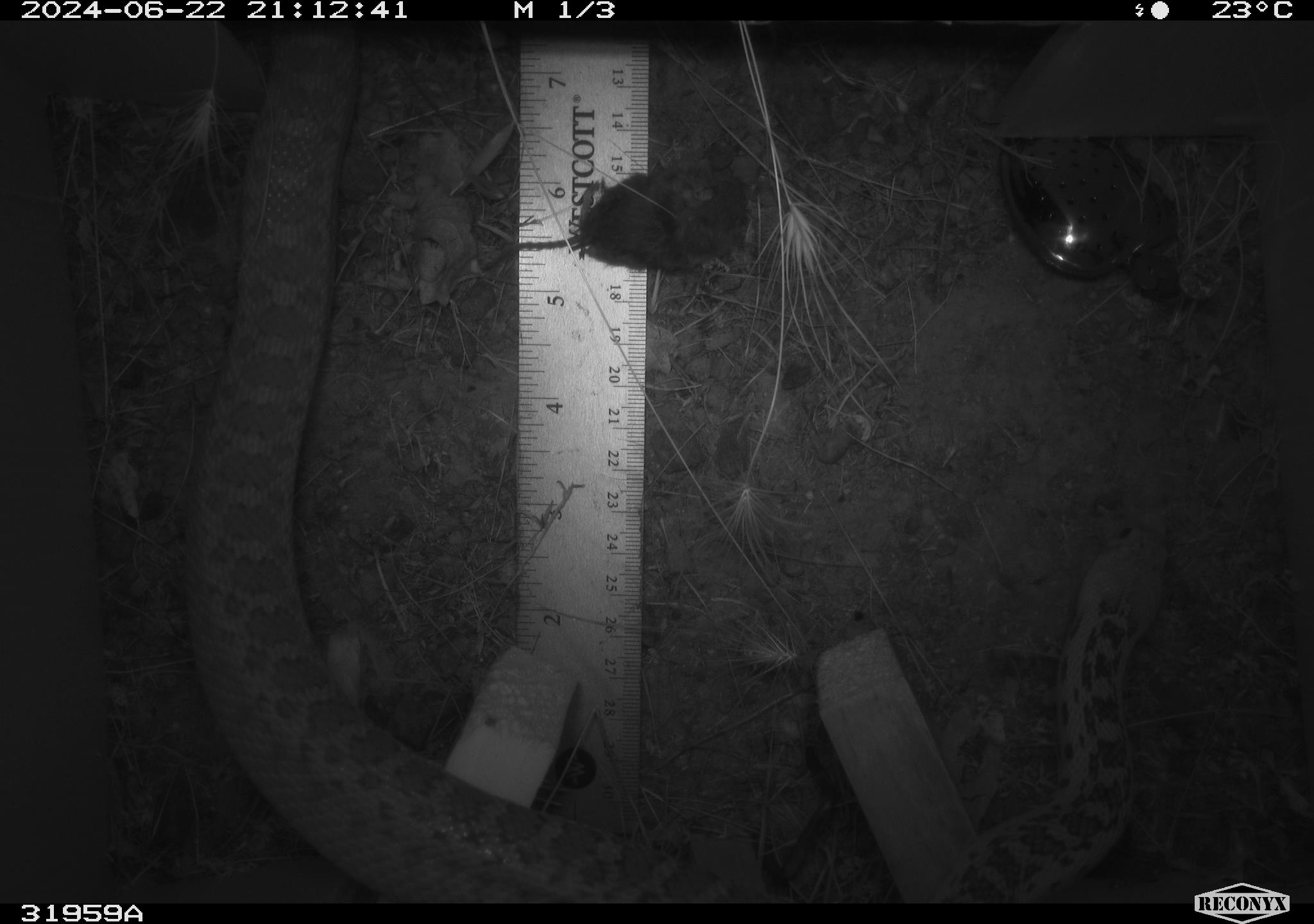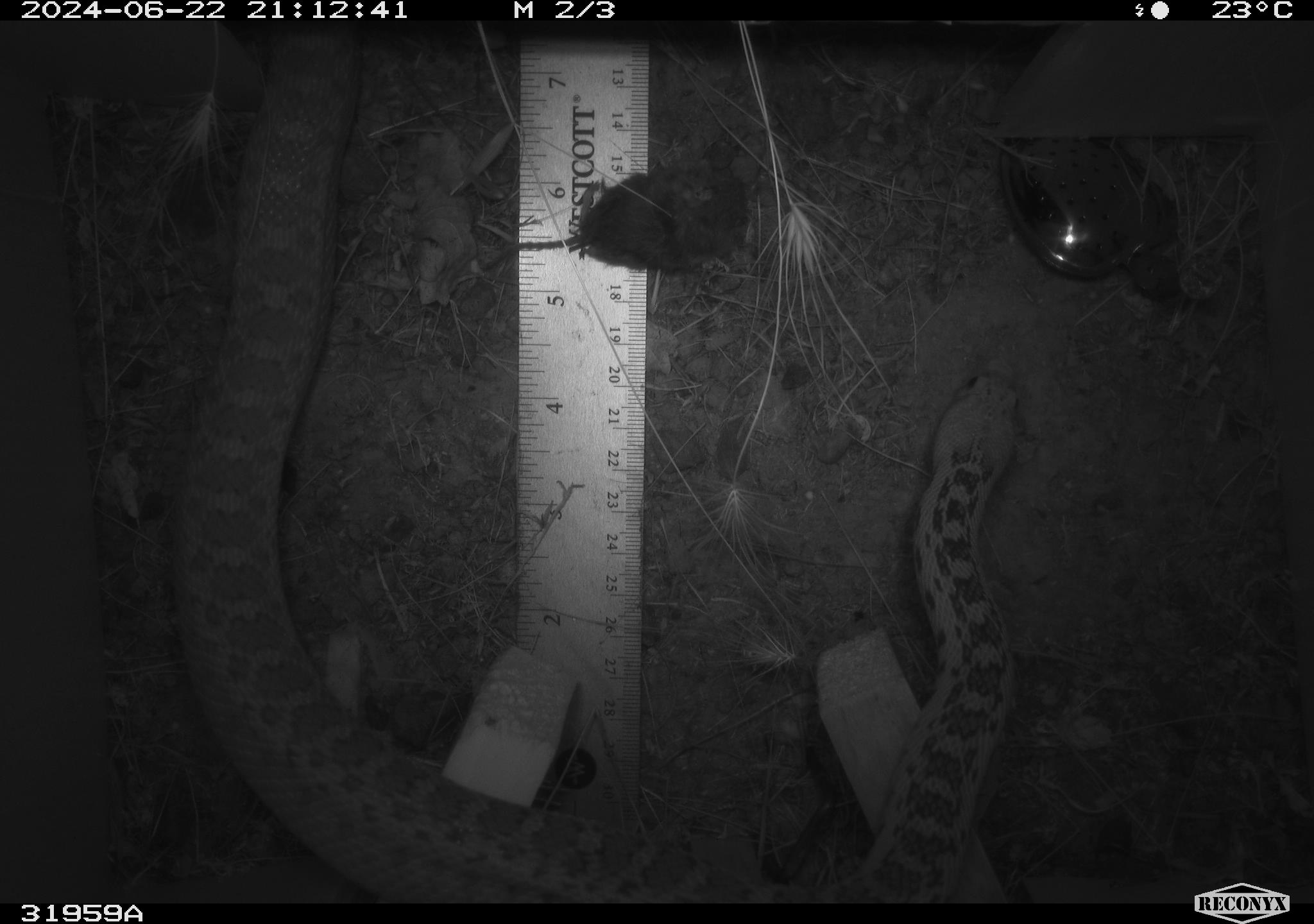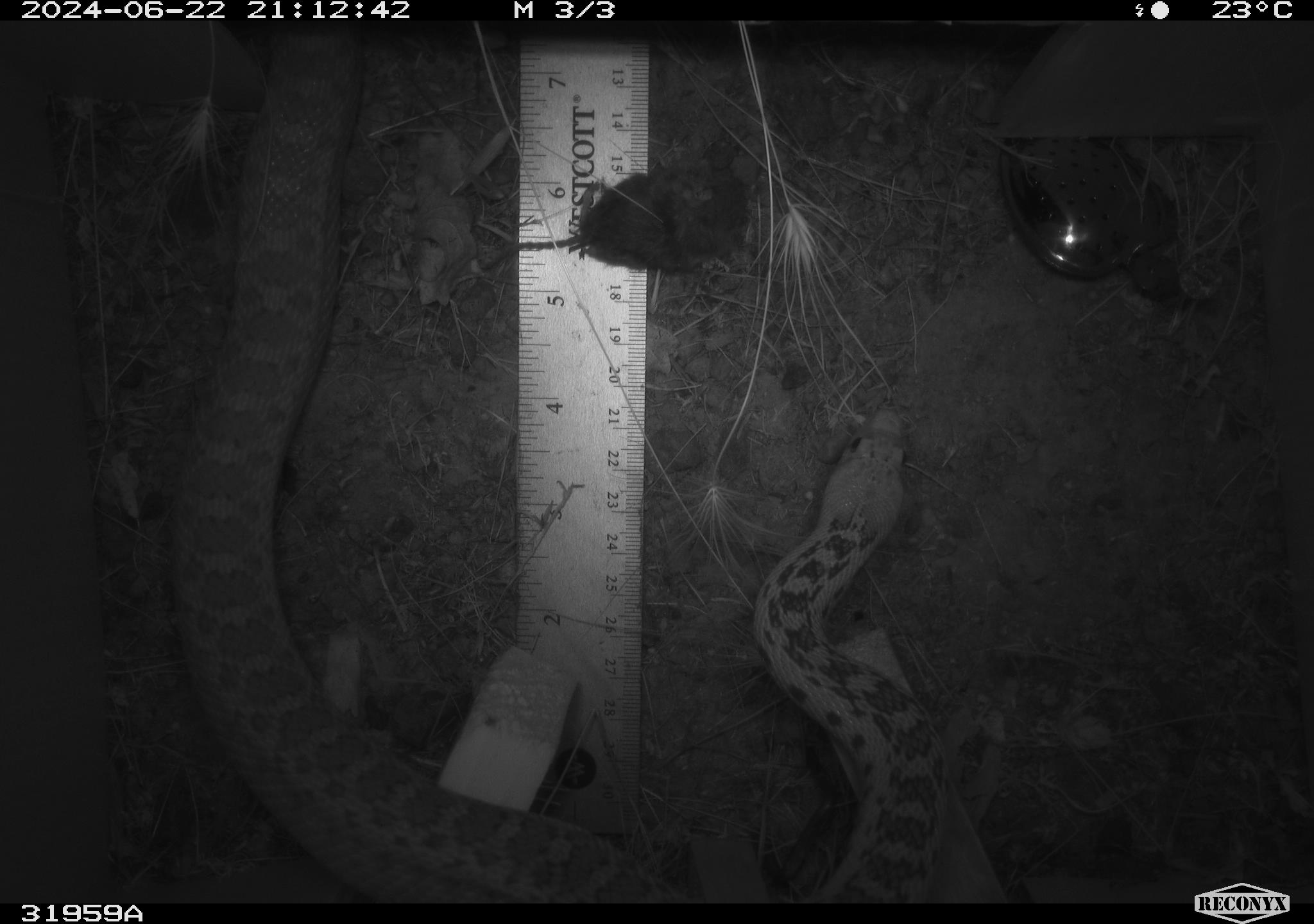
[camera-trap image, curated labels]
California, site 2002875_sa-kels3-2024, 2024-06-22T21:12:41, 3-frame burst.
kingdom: Animalia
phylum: Chordata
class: Reptilia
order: Squamata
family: Colubridae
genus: Pituophis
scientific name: Pituophis catenifer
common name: gophersnake